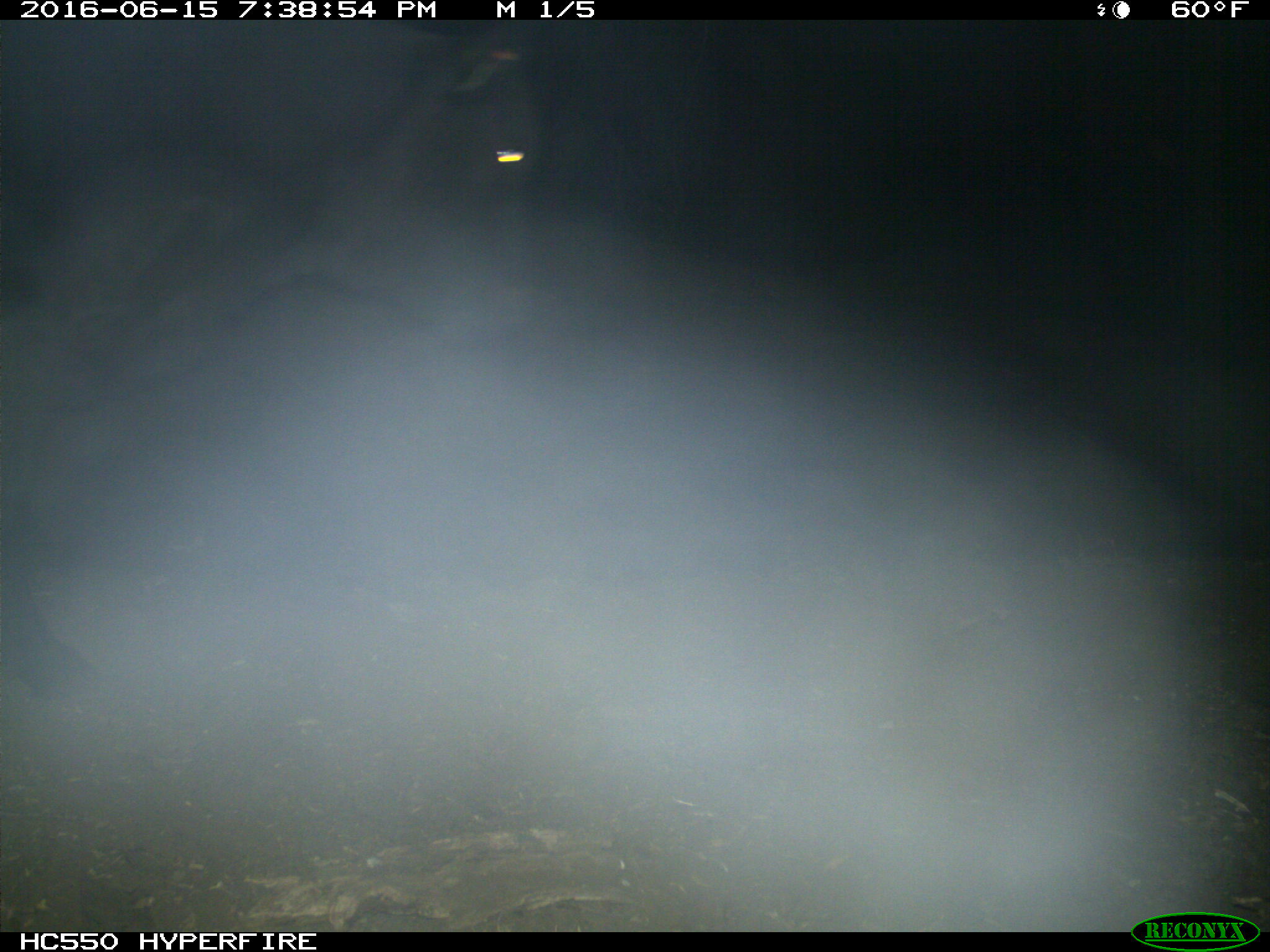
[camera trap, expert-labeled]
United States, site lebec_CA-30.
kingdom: Animalia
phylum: Chordata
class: Mammalia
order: Artiodactyla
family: Bovidae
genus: Bos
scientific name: Bos taurus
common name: domestic cow